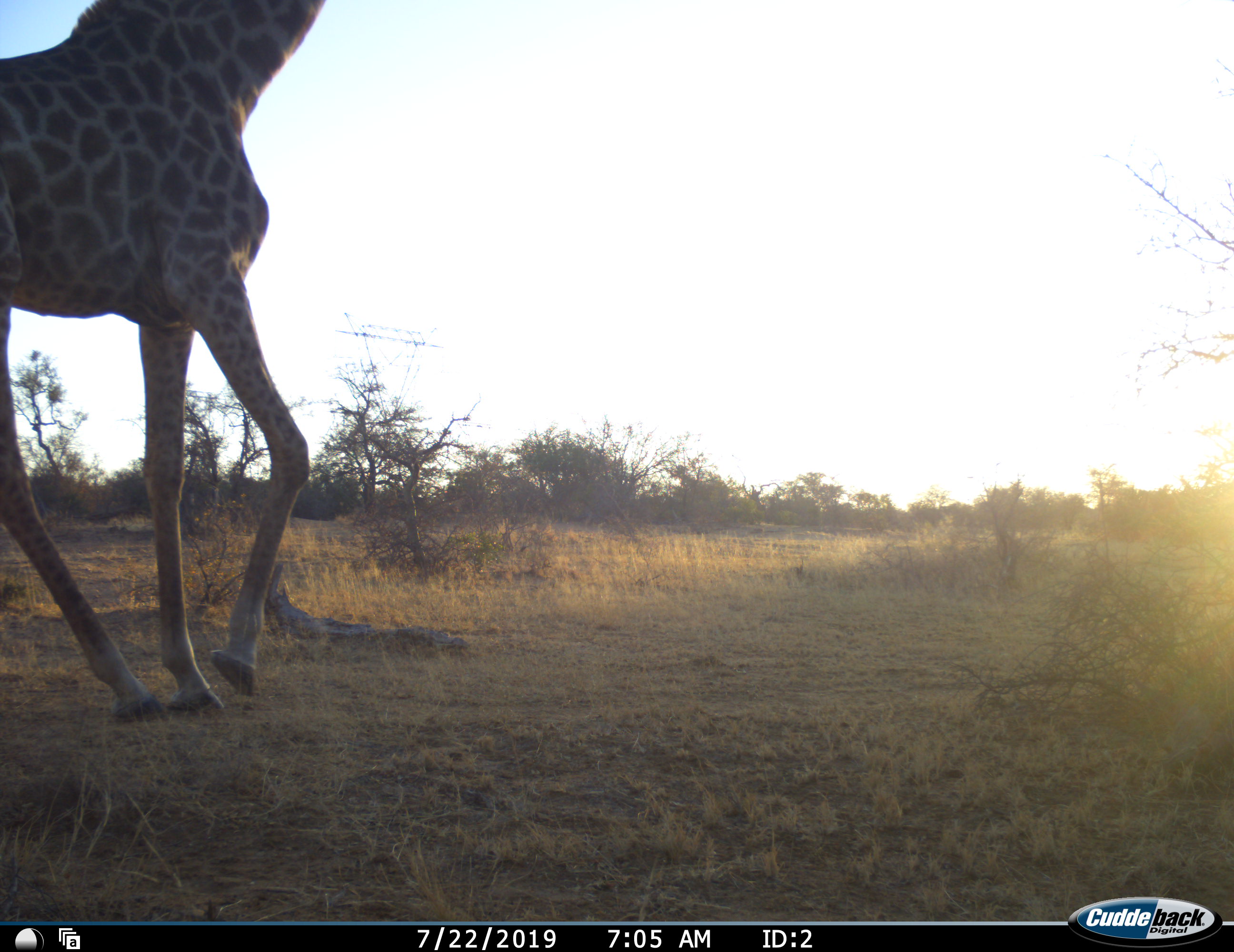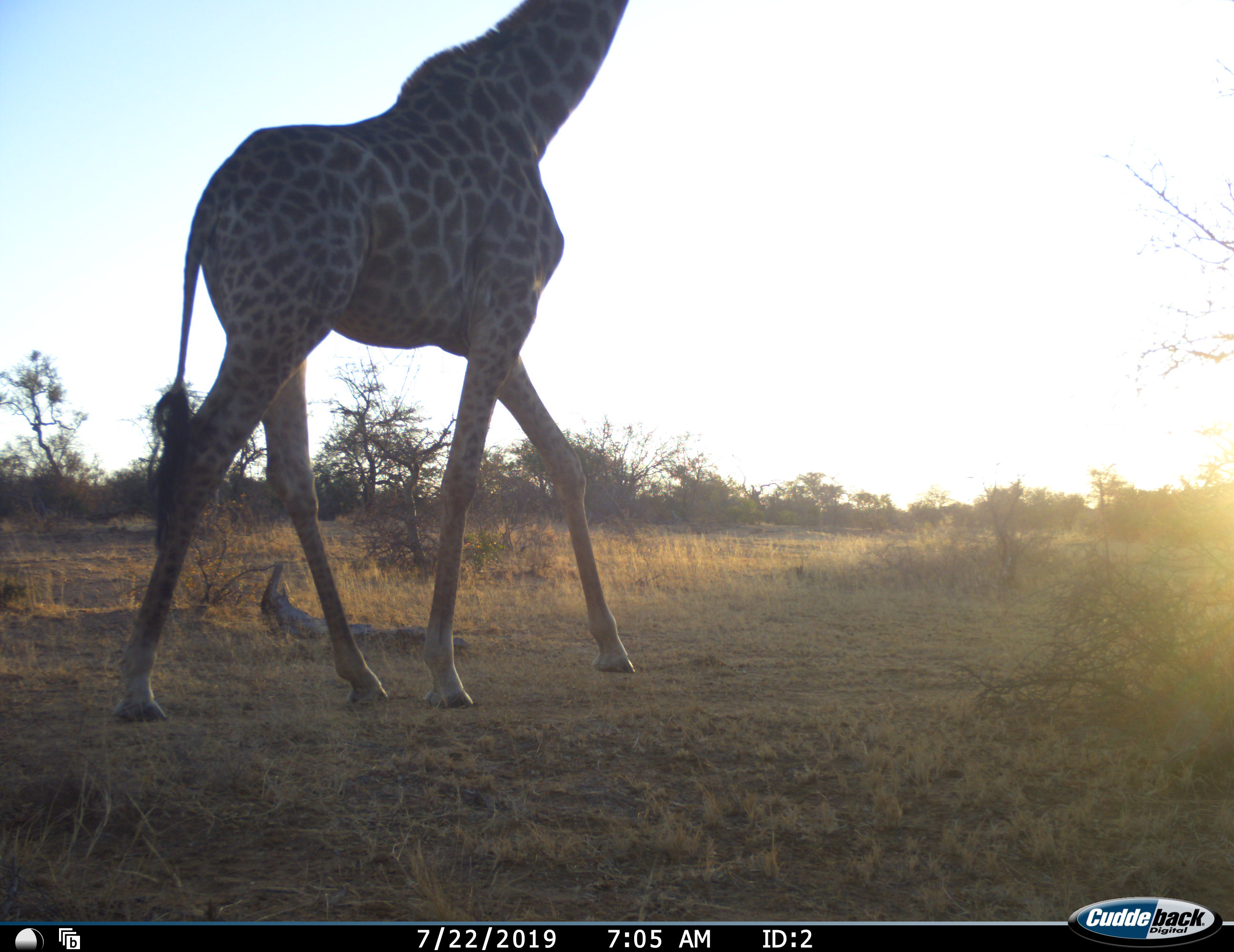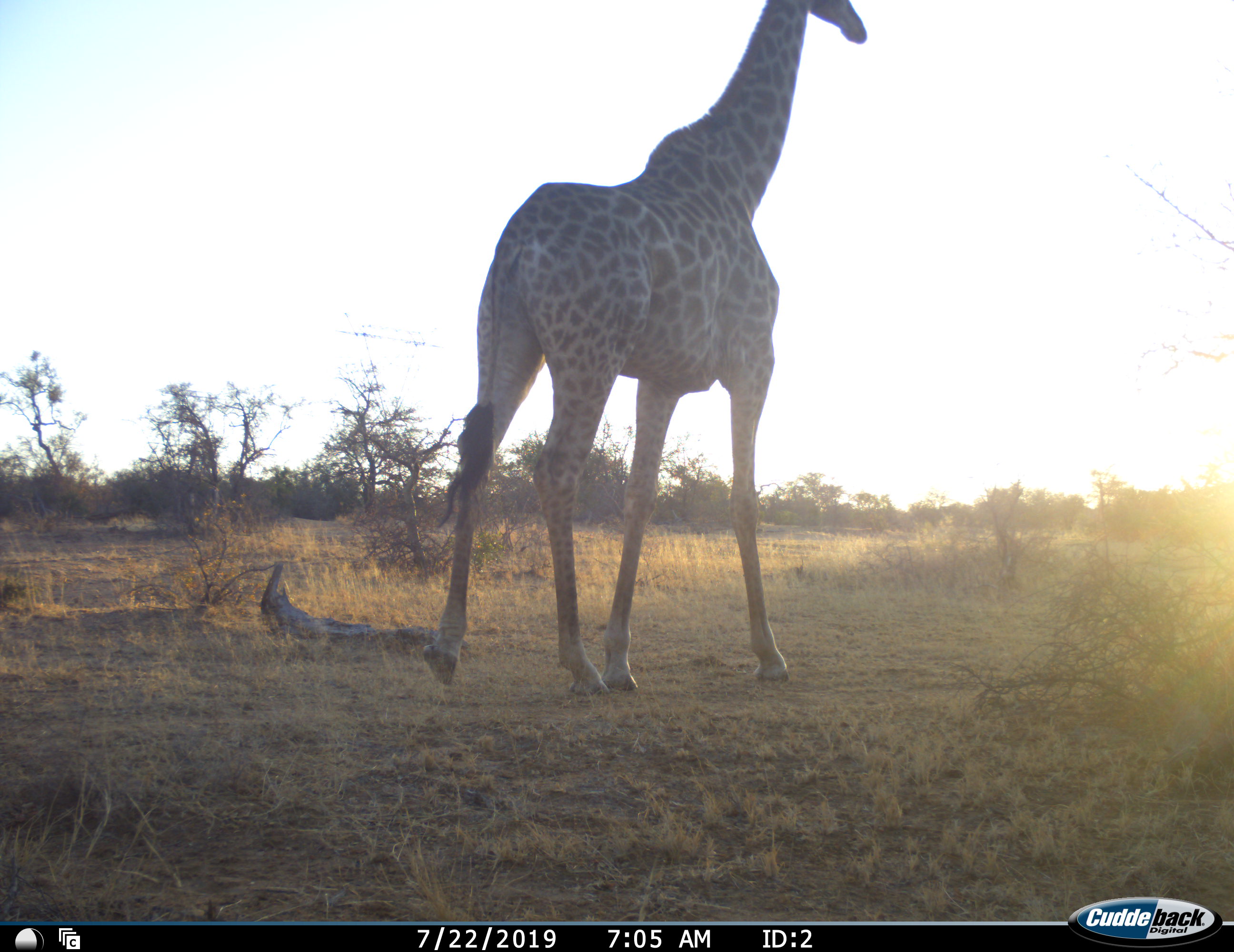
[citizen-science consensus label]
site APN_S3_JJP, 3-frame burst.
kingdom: Animalia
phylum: Chordata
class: Mammalia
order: Artiodactyla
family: Giraffidae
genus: Giraffa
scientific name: Giraffa camelopardalis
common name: giraffe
Giraffe (Giraffa camelopardalis), count 1. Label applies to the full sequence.